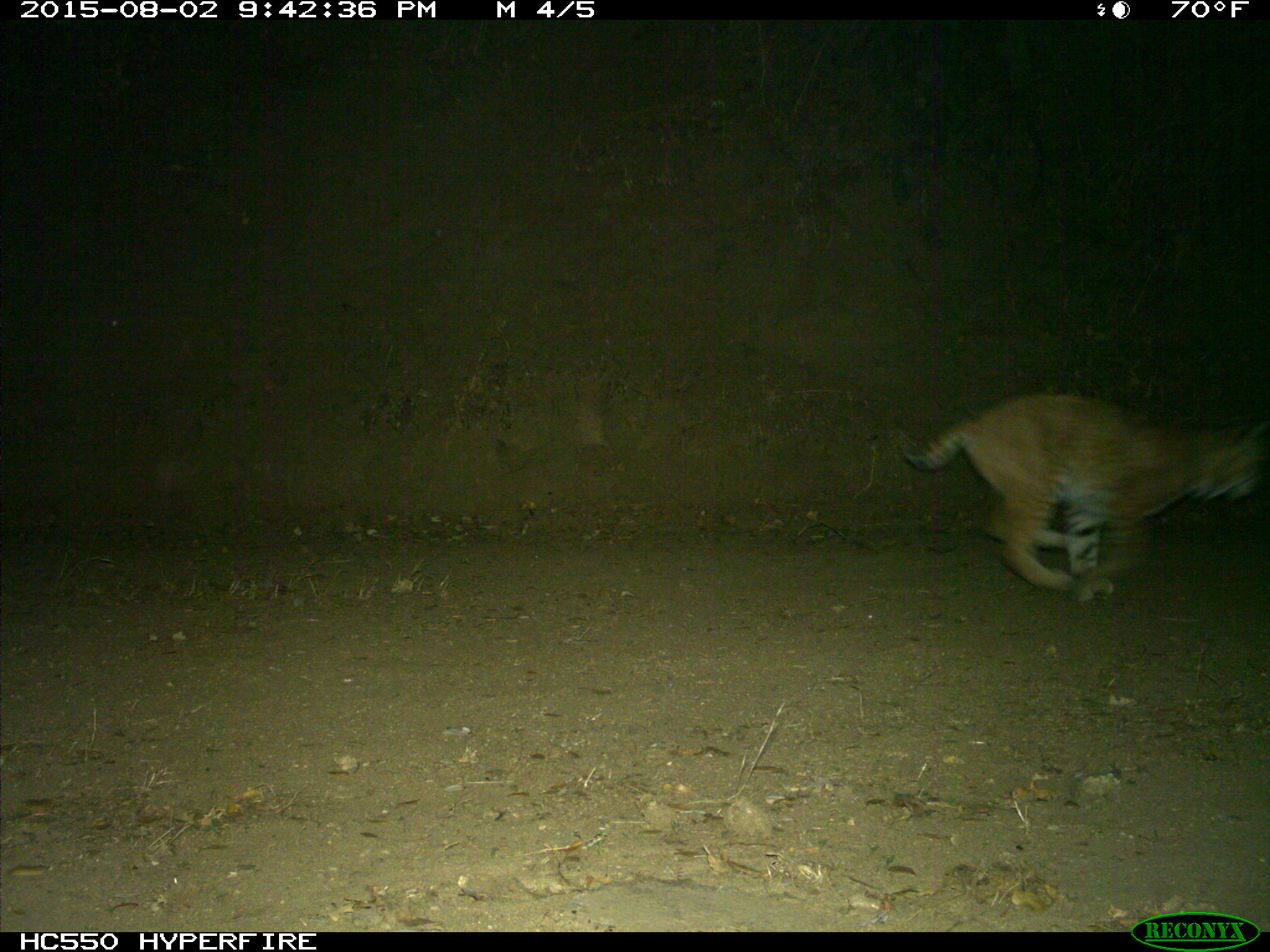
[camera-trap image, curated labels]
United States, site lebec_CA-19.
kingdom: Animalia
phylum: Chordata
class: Mammalia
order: Carnivora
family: Felidae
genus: Lynx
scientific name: Lynx rufus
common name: bobcat